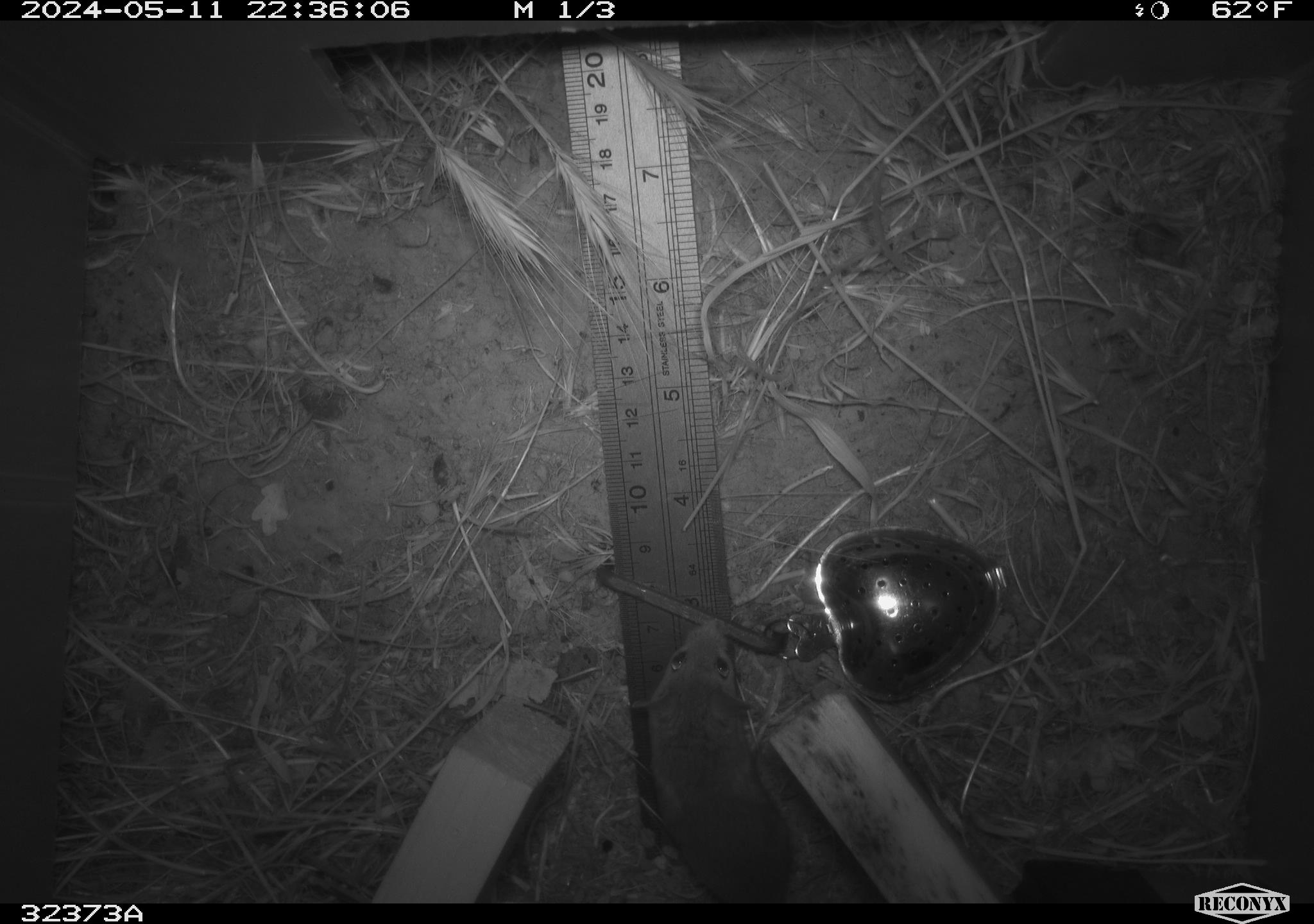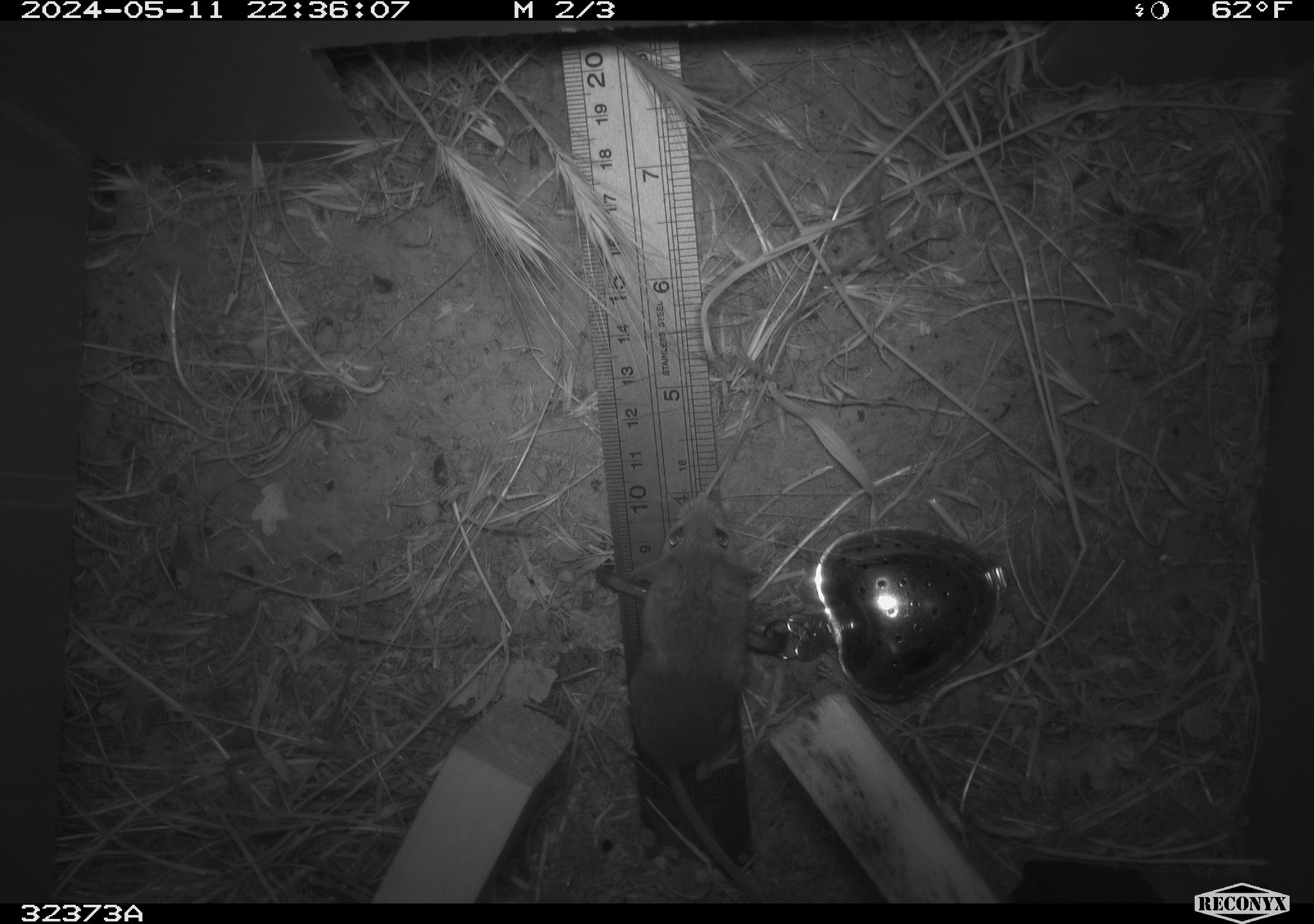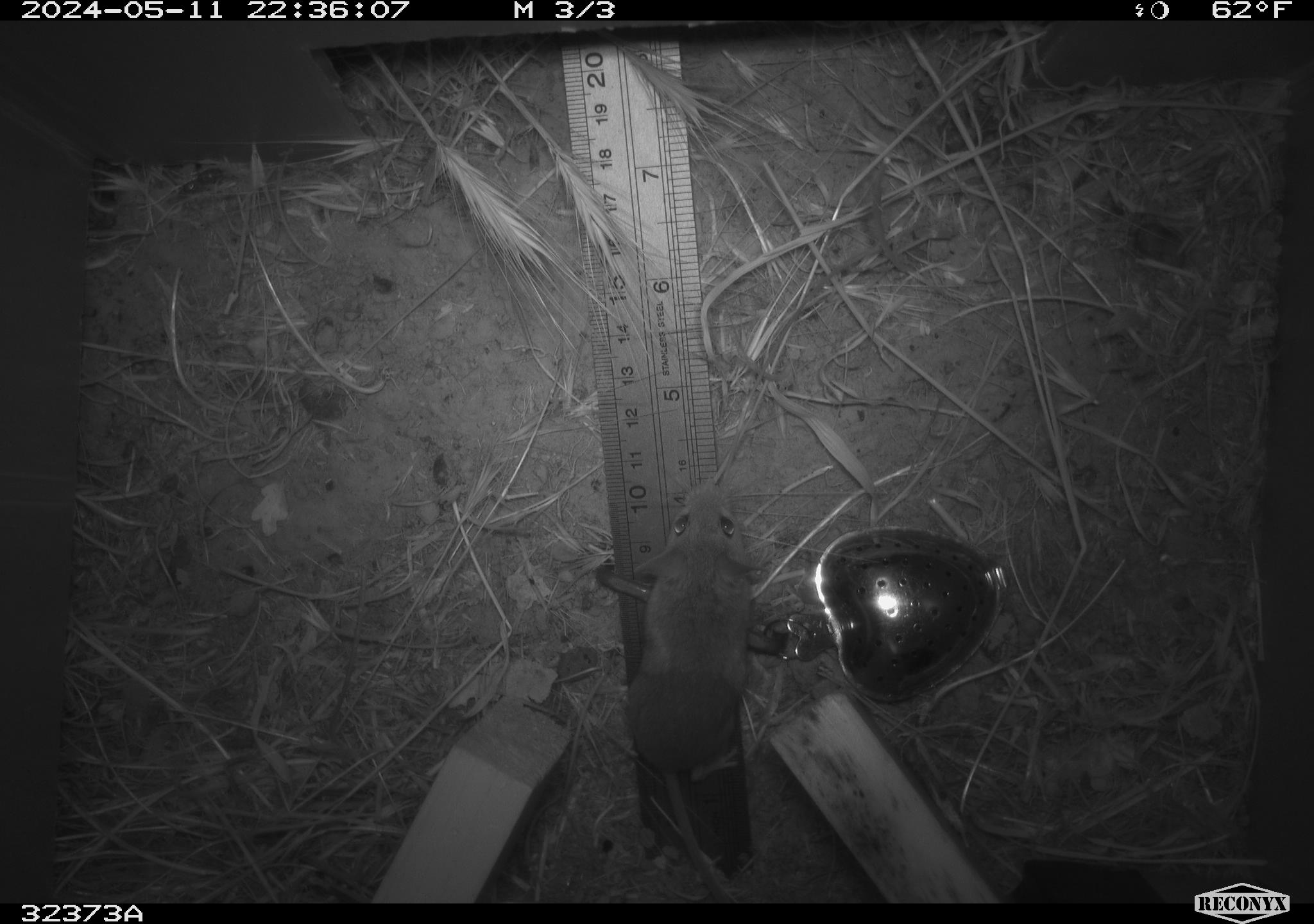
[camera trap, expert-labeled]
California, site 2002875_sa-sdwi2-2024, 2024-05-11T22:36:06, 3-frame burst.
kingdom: Animalia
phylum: Chordata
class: Mammalia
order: Rodentia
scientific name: Rodentia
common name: mouse species